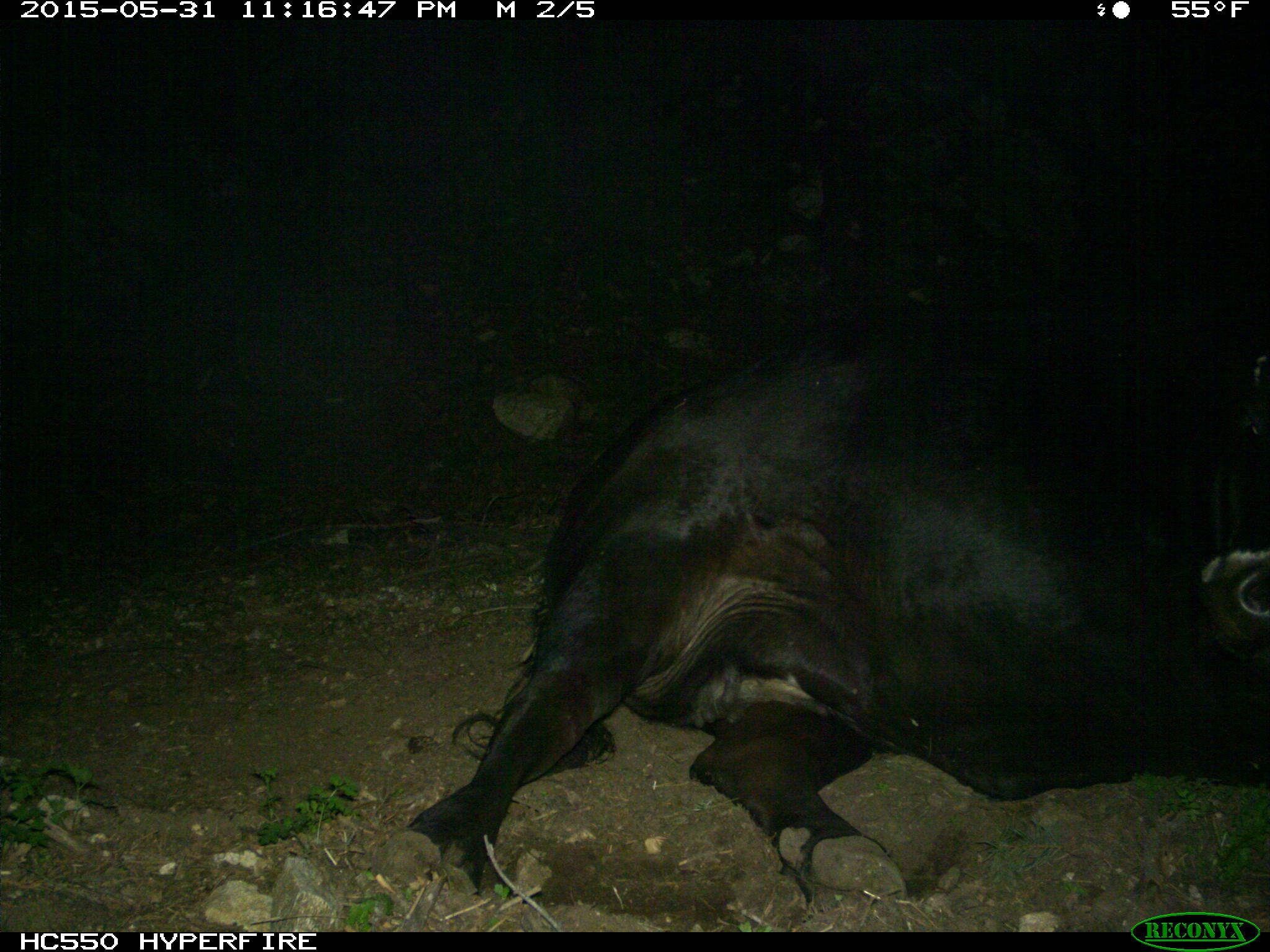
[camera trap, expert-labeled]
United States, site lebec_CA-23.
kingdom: Animalia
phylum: Chordata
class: Mammalia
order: Artiodactyla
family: Bovidae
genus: Bos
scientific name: Bos taurus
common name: domestic cow